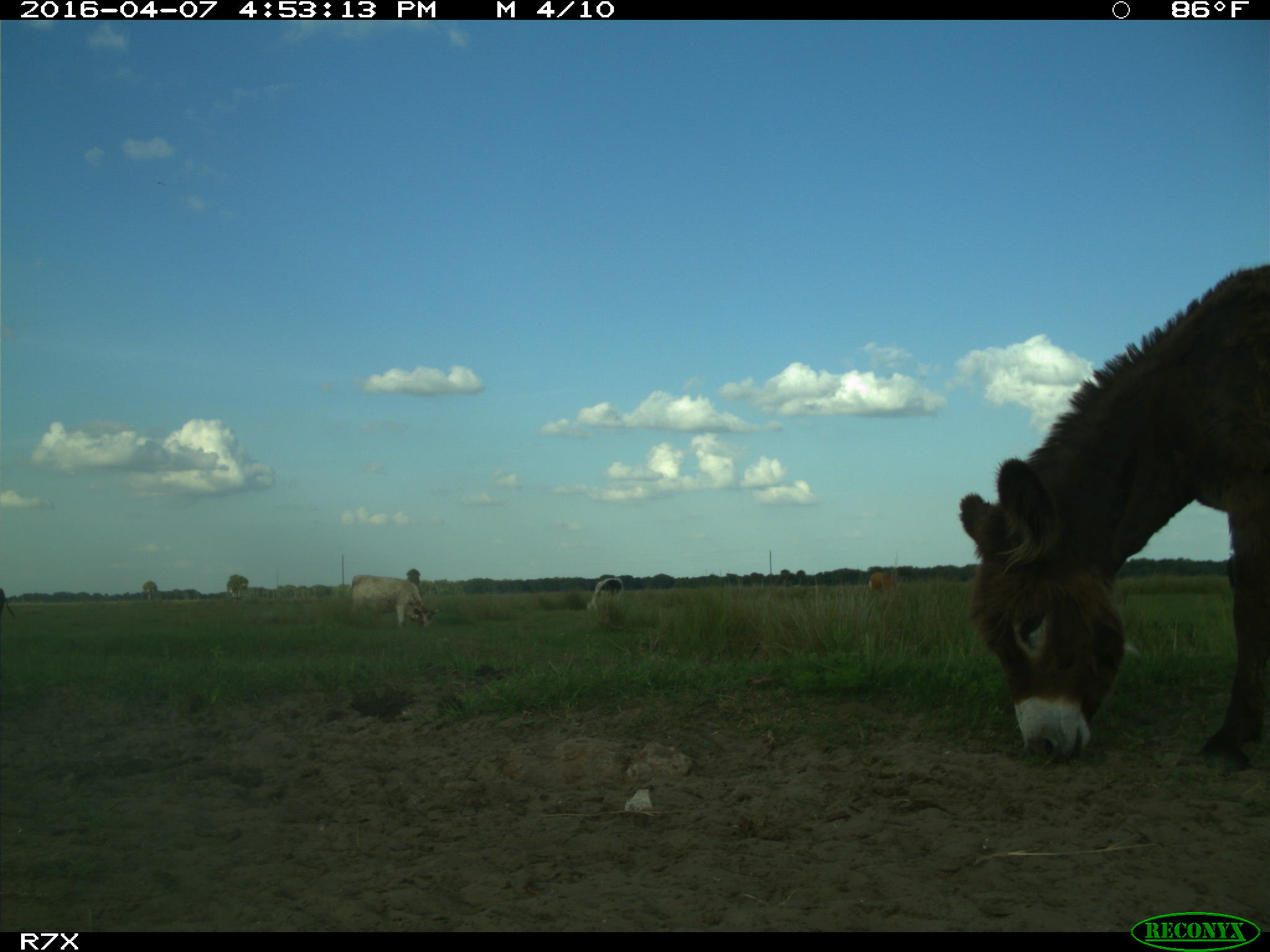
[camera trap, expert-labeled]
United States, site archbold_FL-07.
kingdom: Animalia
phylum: Chordata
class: Mammalia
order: Artiodactyla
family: Bovidae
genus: Bos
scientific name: Bos taurus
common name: domestic cow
Bos taurus (domestic cow).